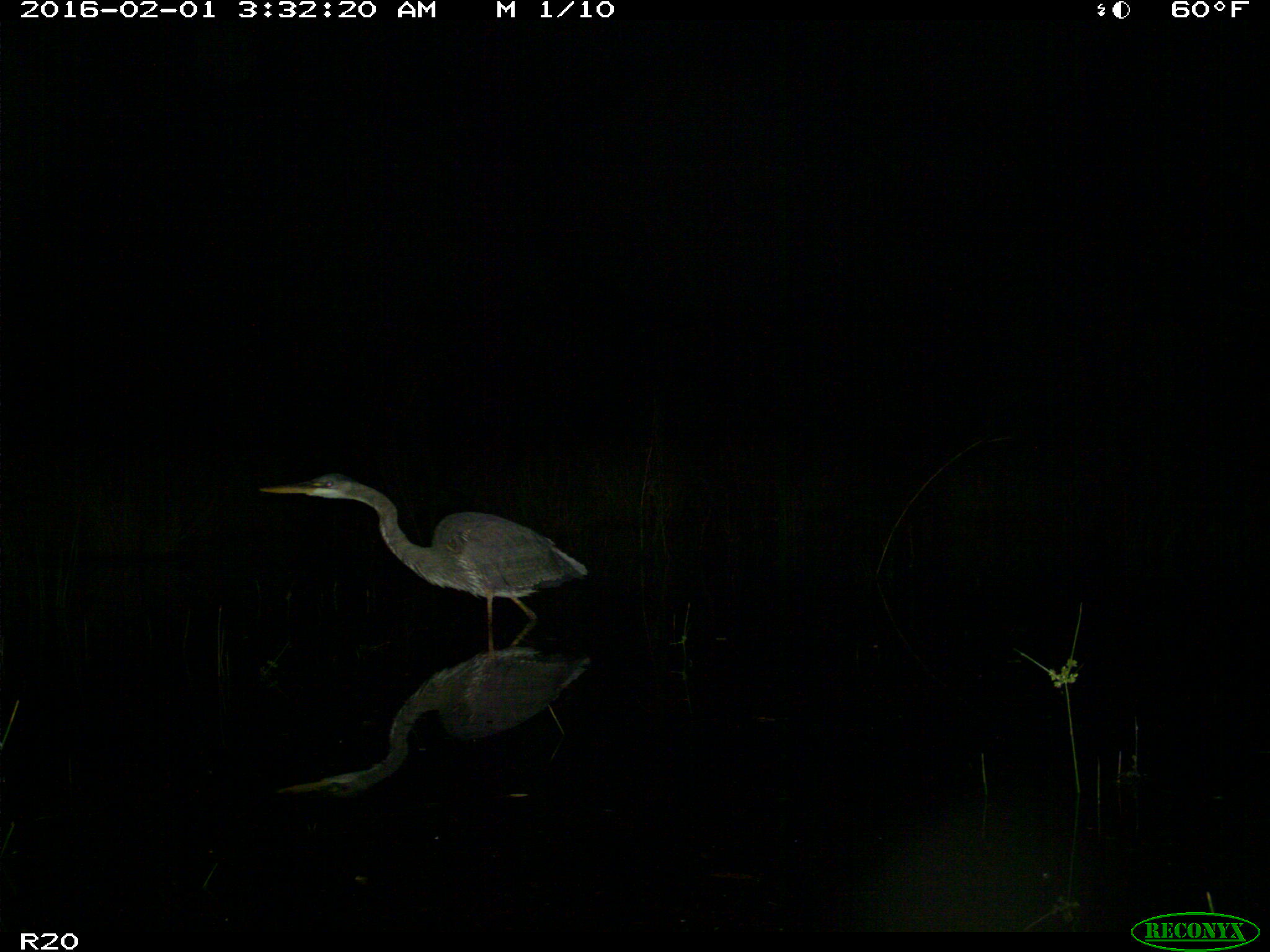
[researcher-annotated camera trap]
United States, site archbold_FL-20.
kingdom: Animalia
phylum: Chordata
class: Aves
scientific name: Aves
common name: birds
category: unidentified bird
Unidentified bird (birds) (Aves).